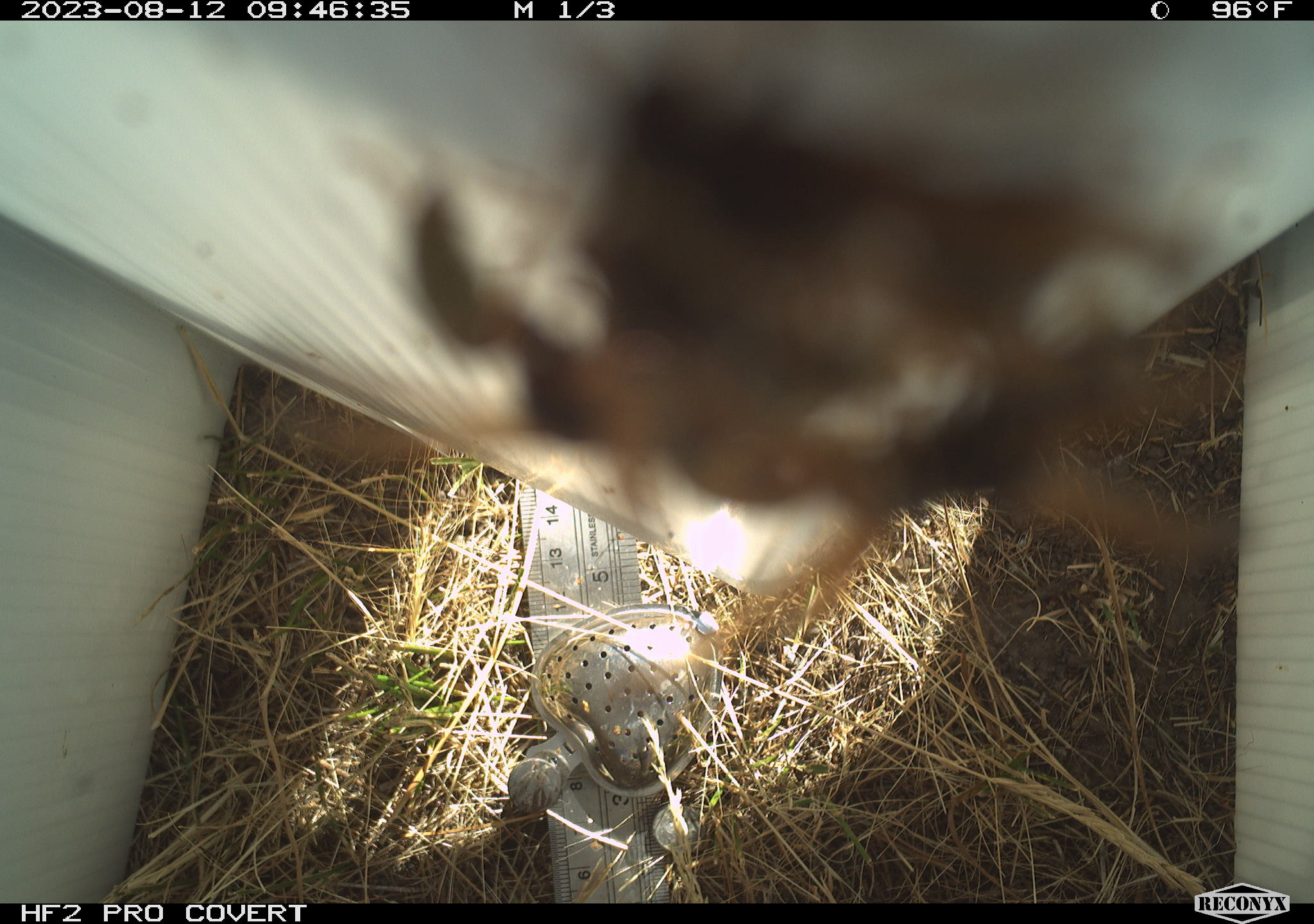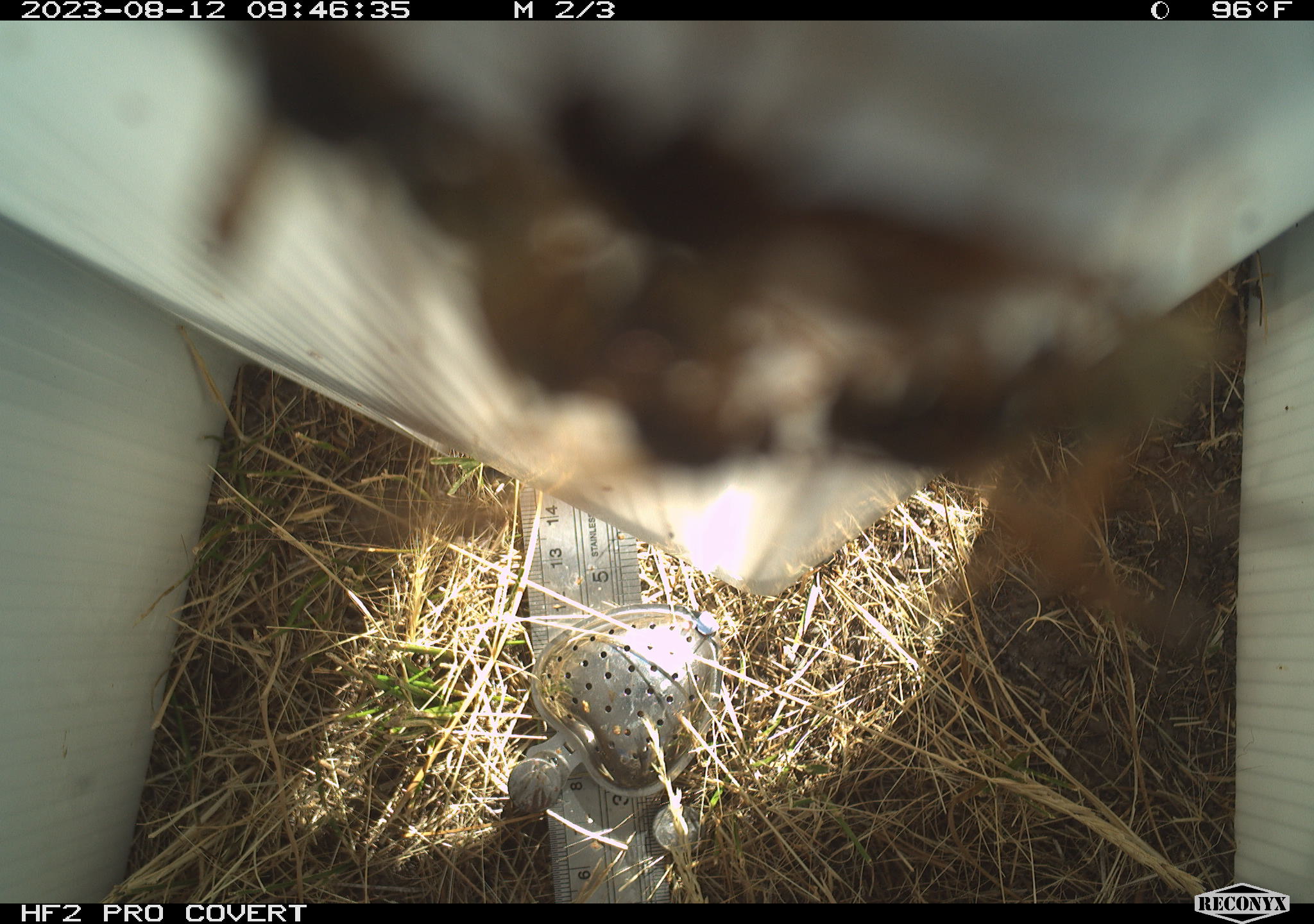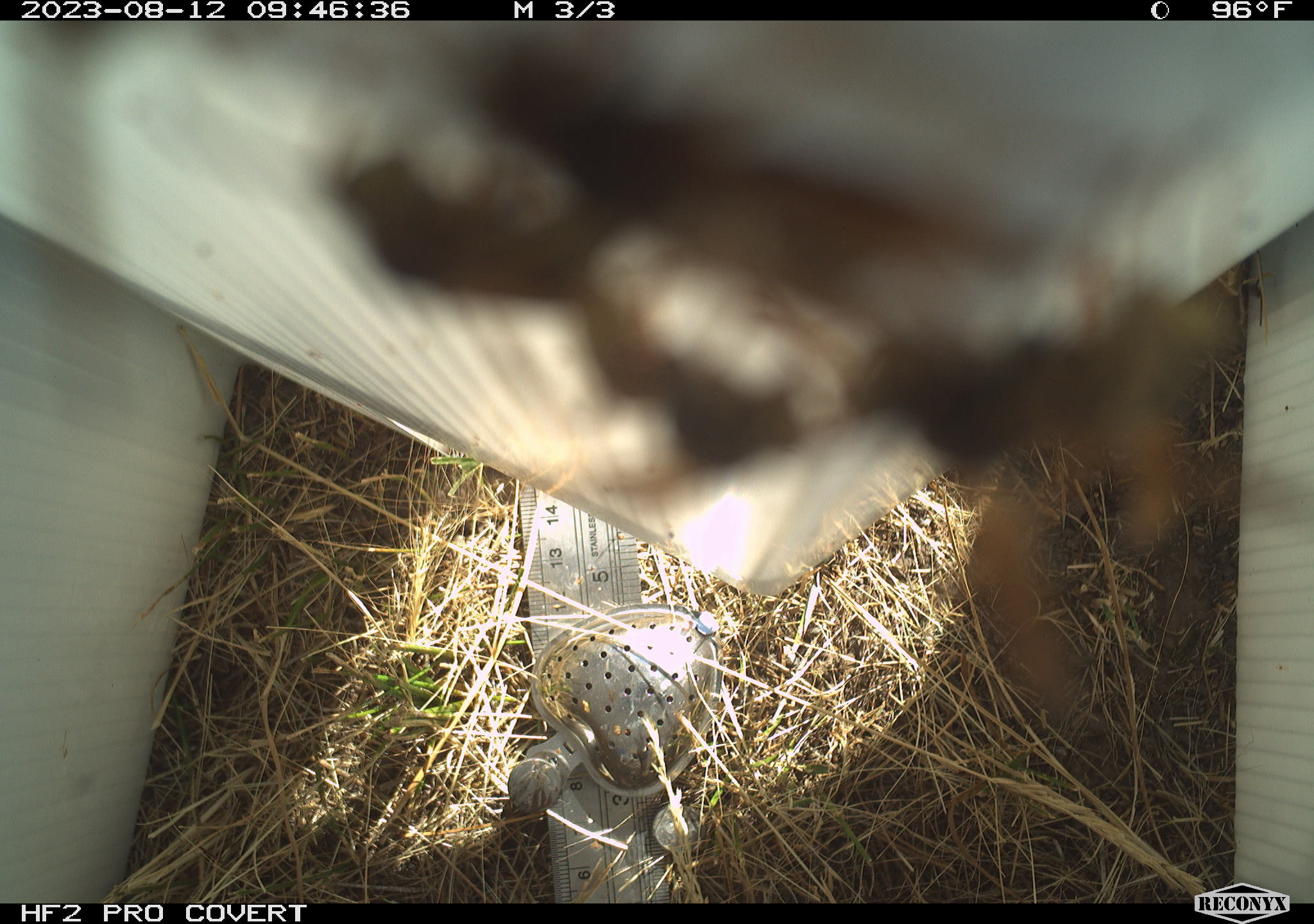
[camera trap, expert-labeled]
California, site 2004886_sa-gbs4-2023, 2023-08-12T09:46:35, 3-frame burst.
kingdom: Animalia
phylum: Arthropoda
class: Insecta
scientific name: Insecta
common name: insect